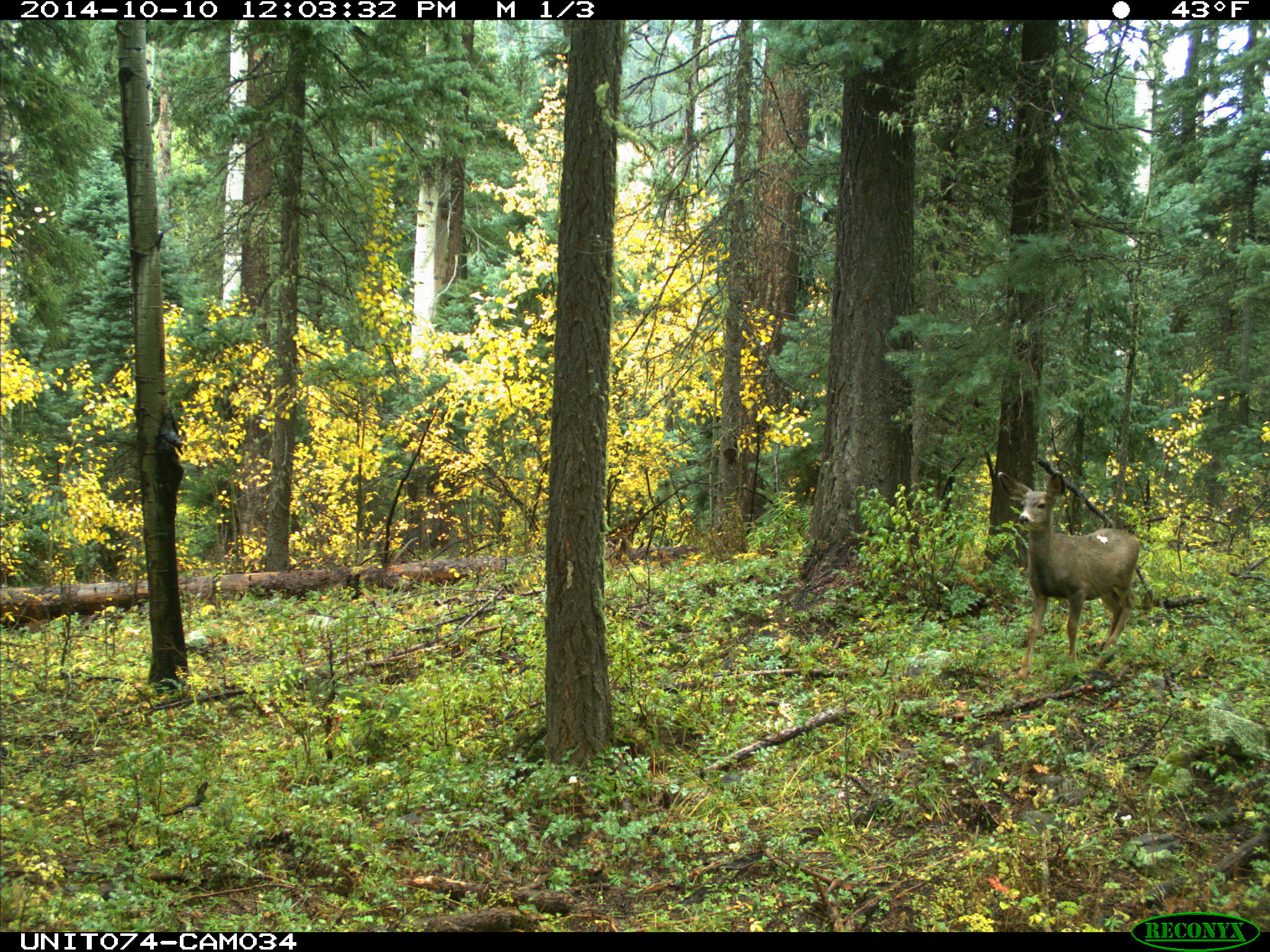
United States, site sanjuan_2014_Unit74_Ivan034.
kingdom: Animalia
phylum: Chordata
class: Mammalia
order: Artiodactyla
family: Cervidae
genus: Odocoileus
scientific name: Odocoileus hemionus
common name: mule deer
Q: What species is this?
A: Odocoileus hemionus (mule deer).